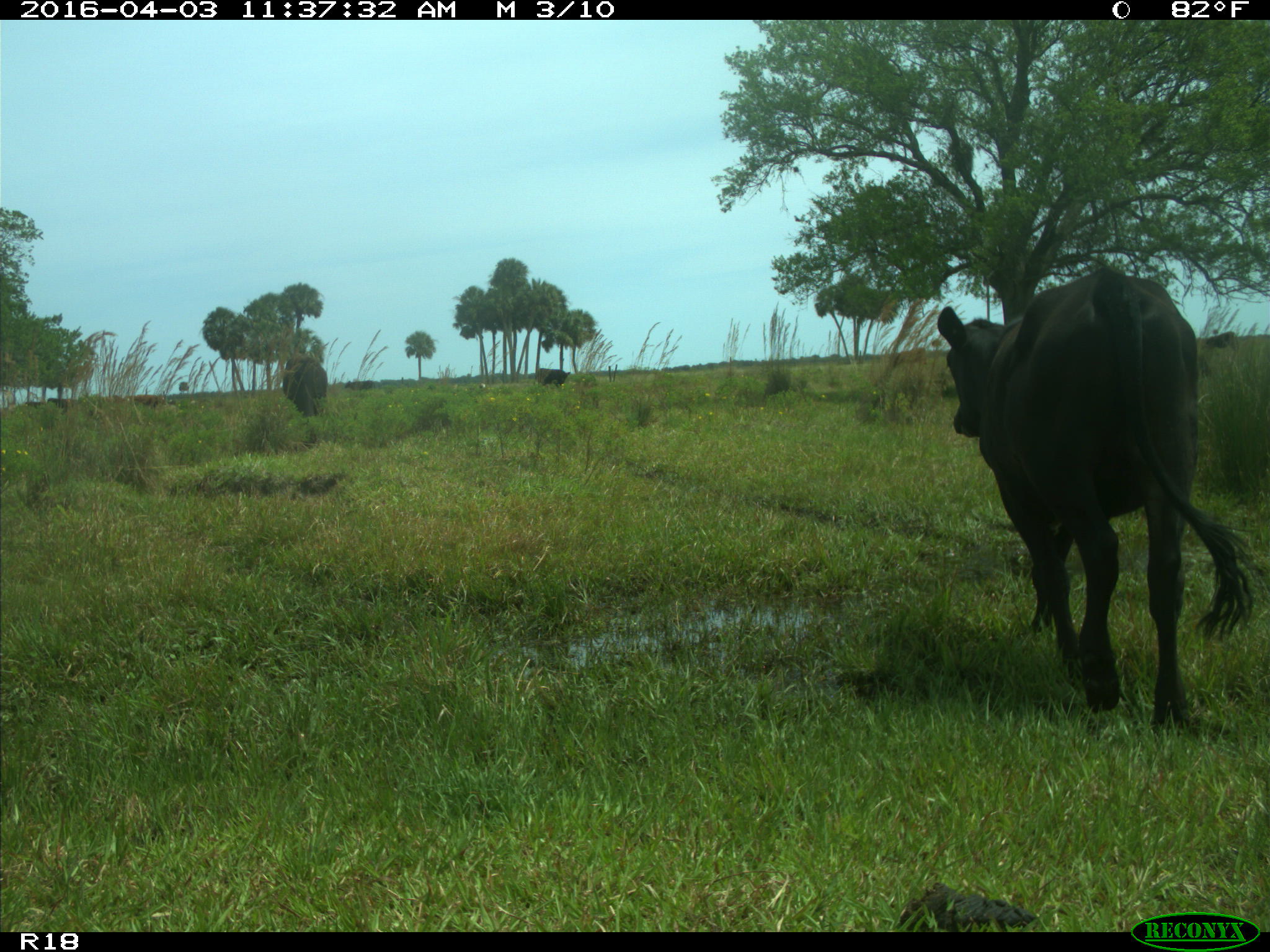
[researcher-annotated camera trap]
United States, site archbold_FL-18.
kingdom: Animalia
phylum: Chordata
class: Mammalia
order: Artiodactyla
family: Bovidae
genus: Bos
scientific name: Bos taurus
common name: domestic cow